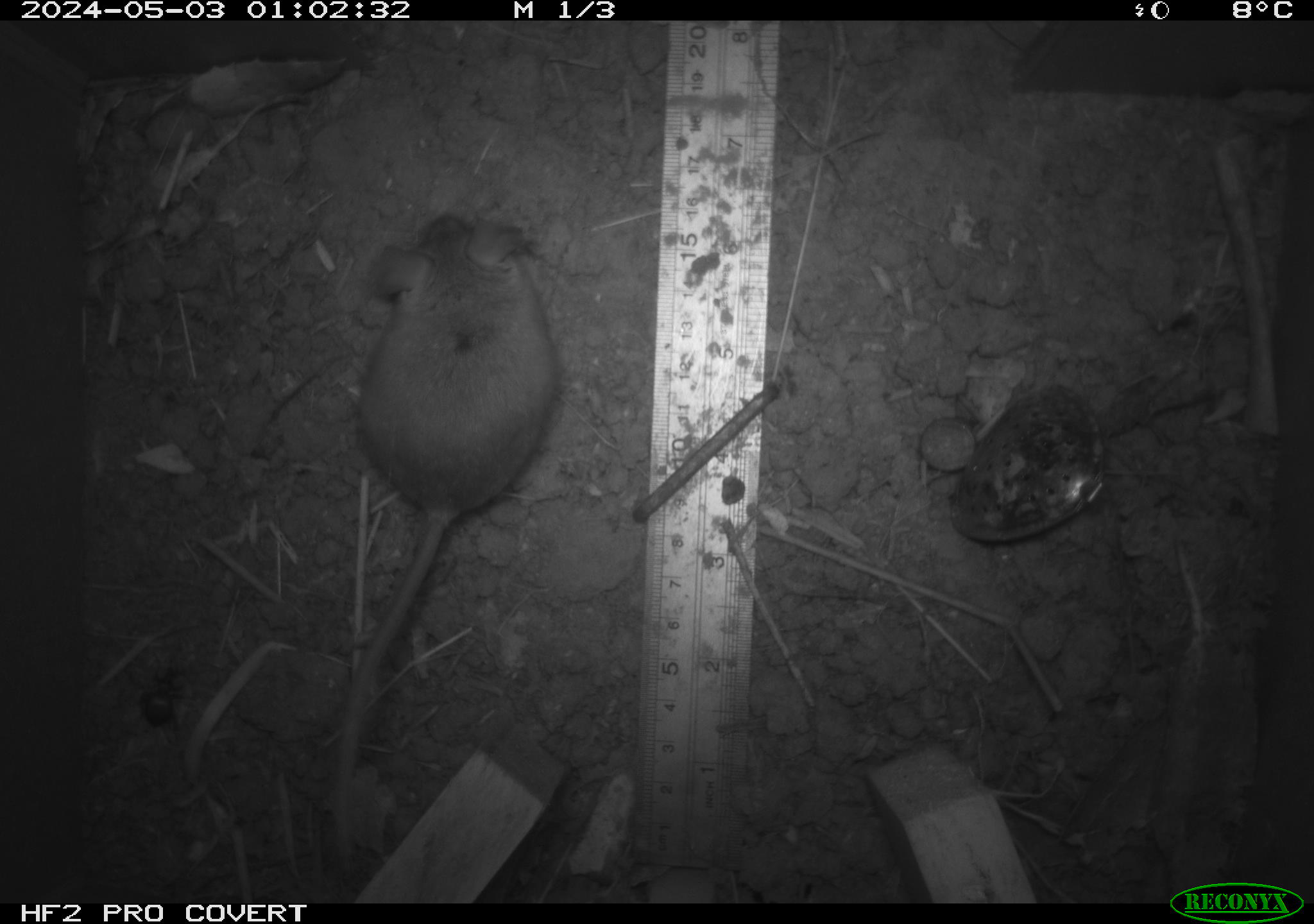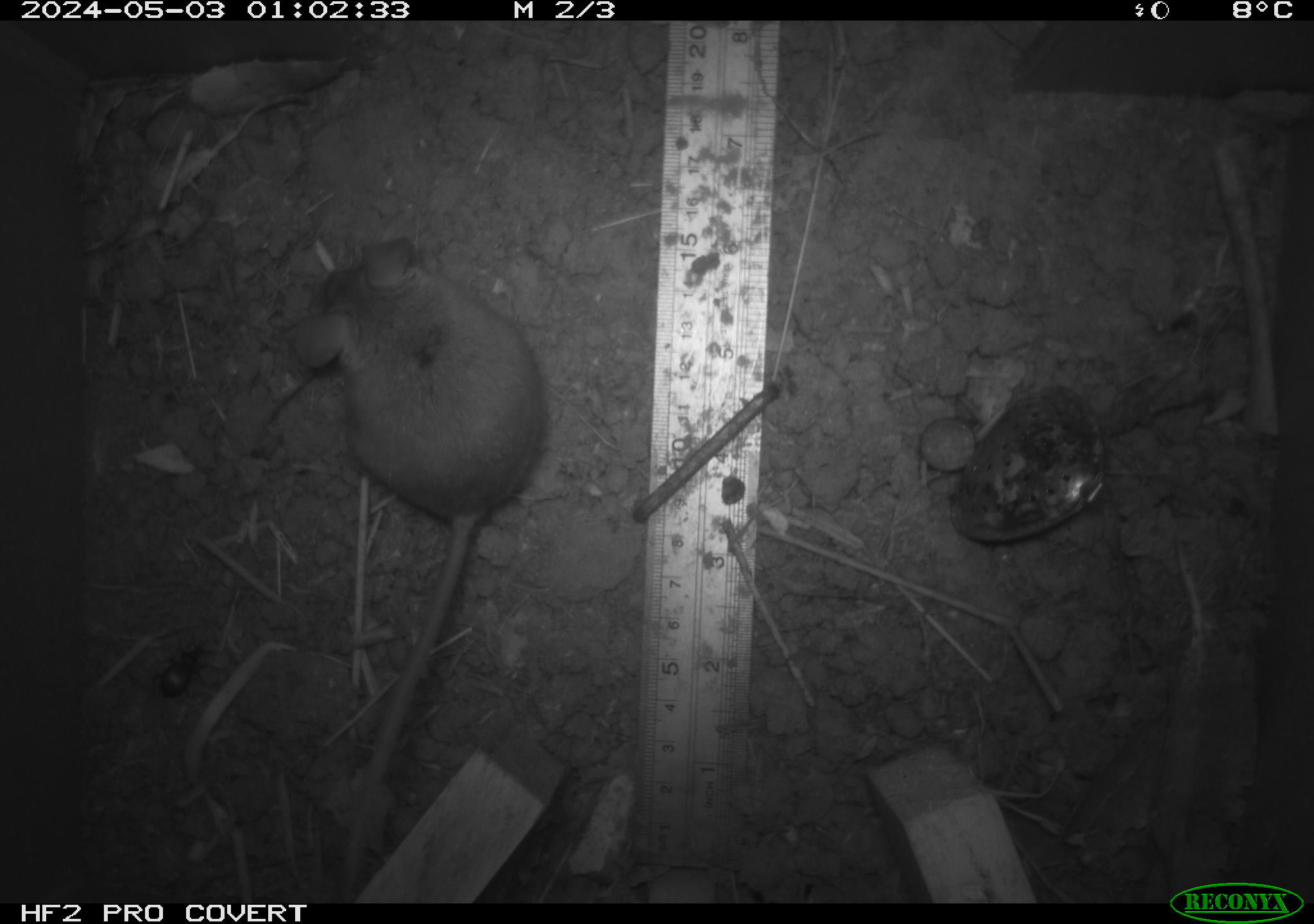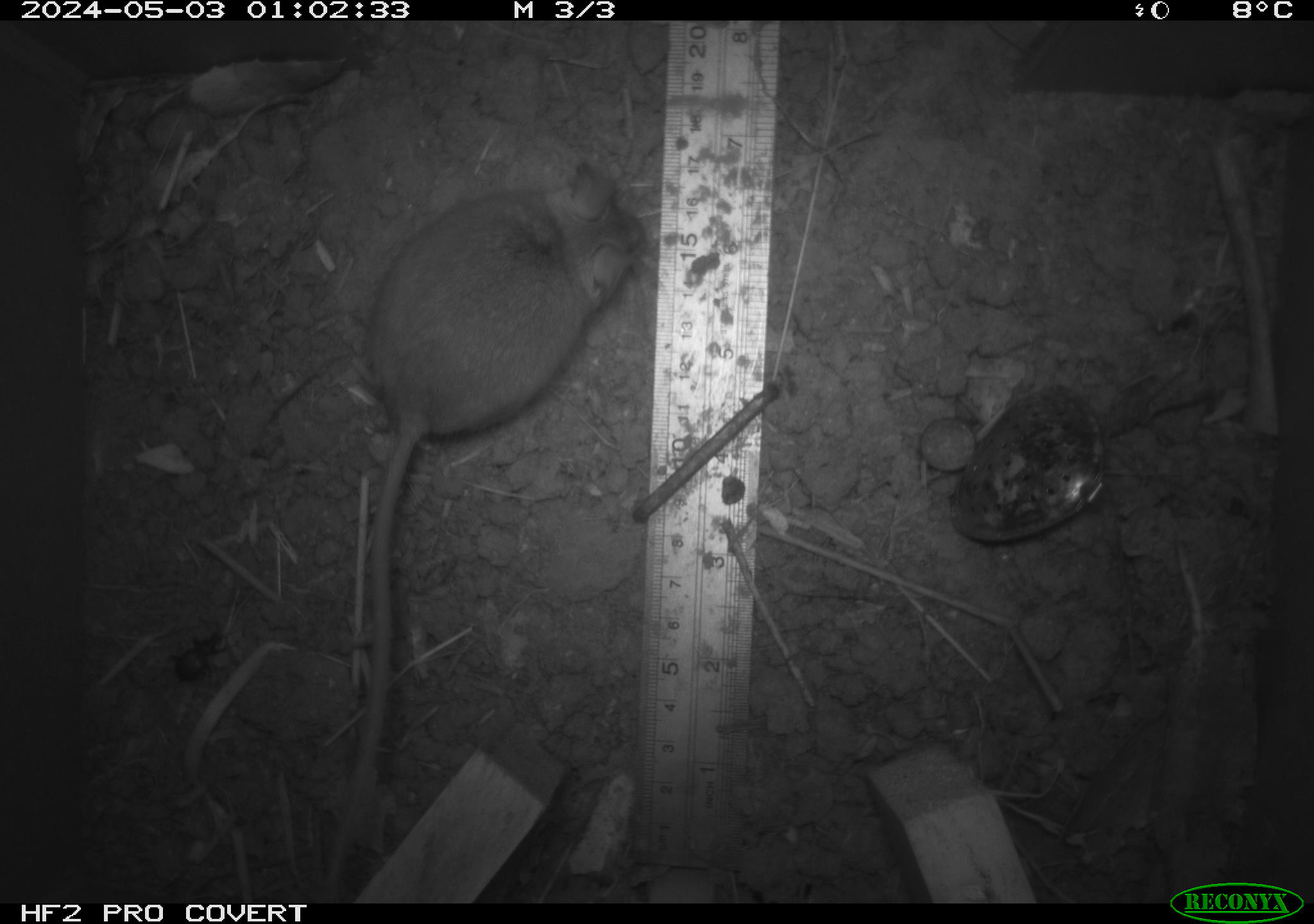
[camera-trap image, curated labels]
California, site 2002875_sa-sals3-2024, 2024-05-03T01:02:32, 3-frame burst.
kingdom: Animalia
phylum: Chordata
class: Mammalia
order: Rodentia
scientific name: Rodentia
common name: mouse species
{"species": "mouse species (Rodentia)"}